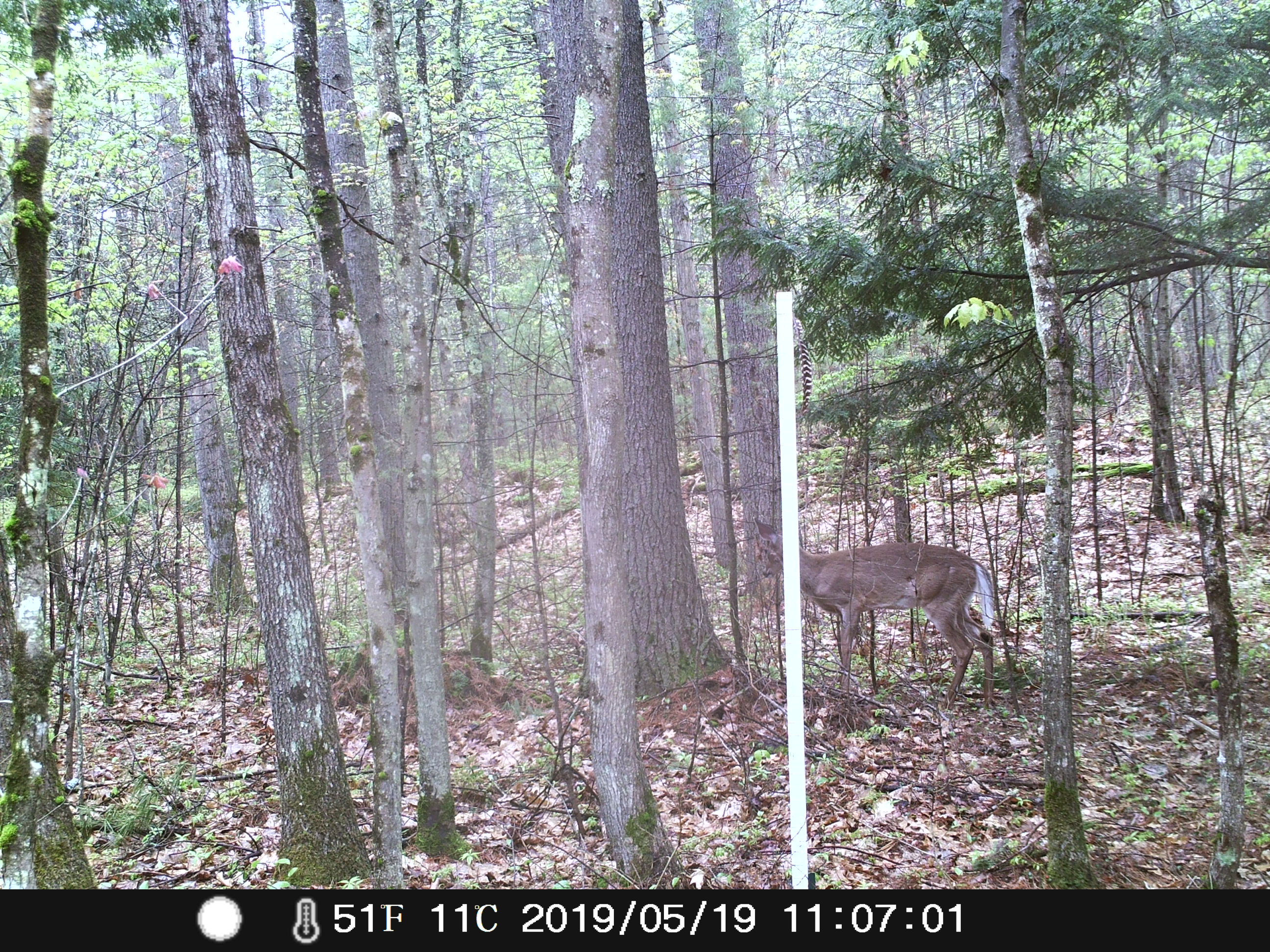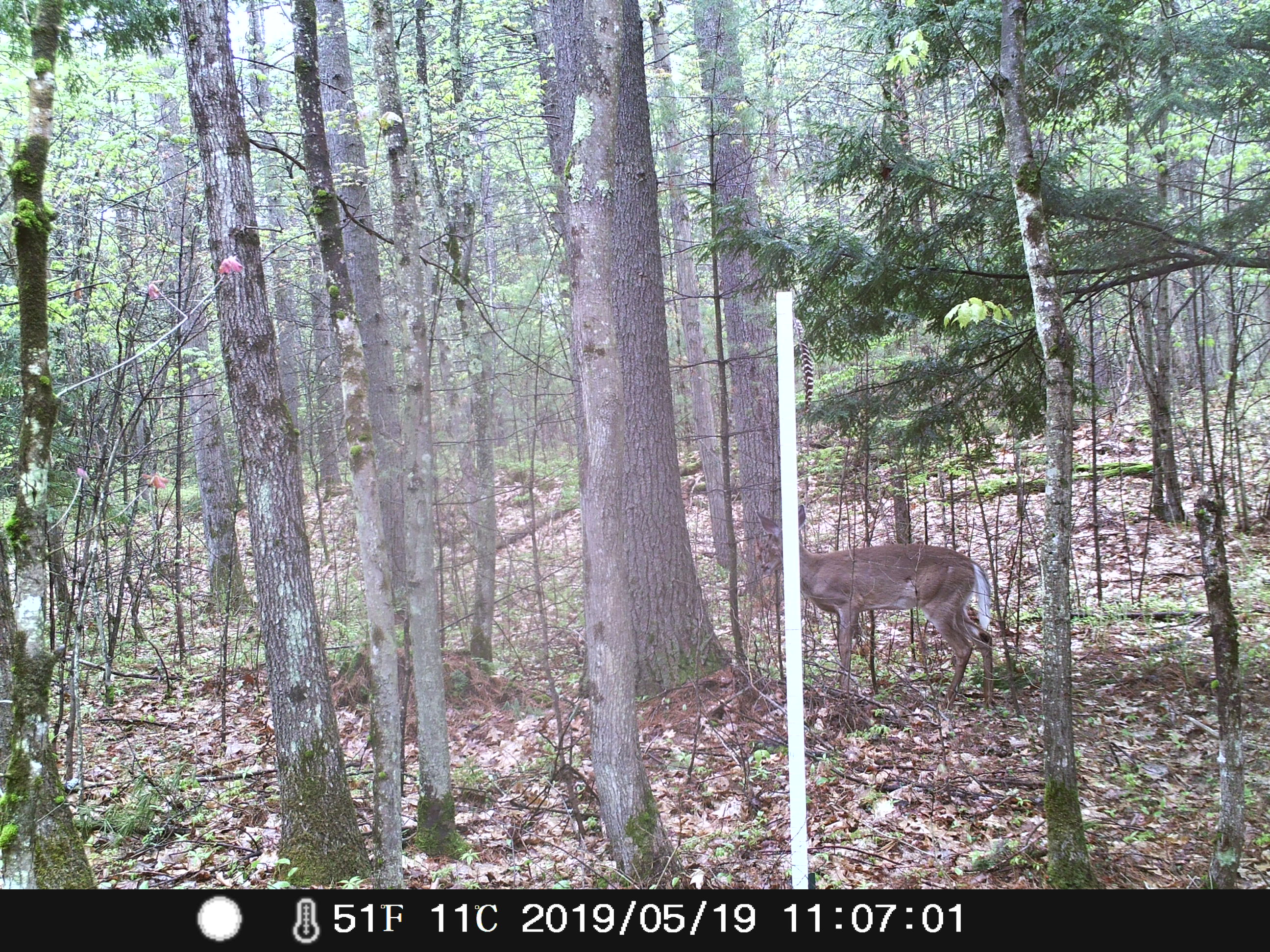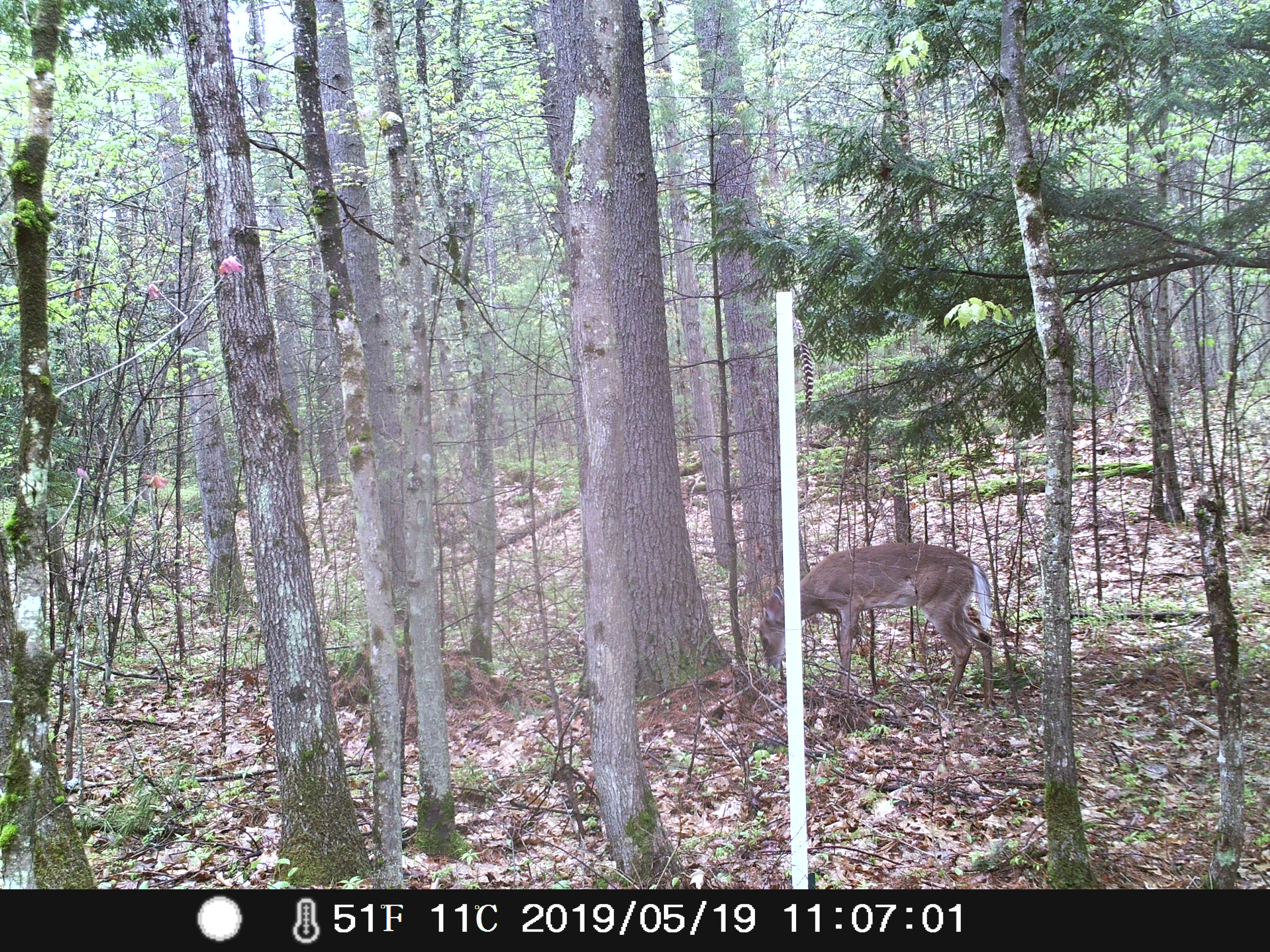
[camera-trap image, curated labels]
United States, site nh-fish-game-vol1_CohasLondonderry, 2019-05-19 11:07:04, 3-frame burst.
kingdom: Animalia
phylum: Chordata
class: Mammalia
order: Artiodactyla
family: Cervidae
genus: Odocoileus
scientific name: Odocoileus virginianus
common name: white-tailed deer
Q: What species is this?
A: White-tailed deer (Odocoileus virginianus).